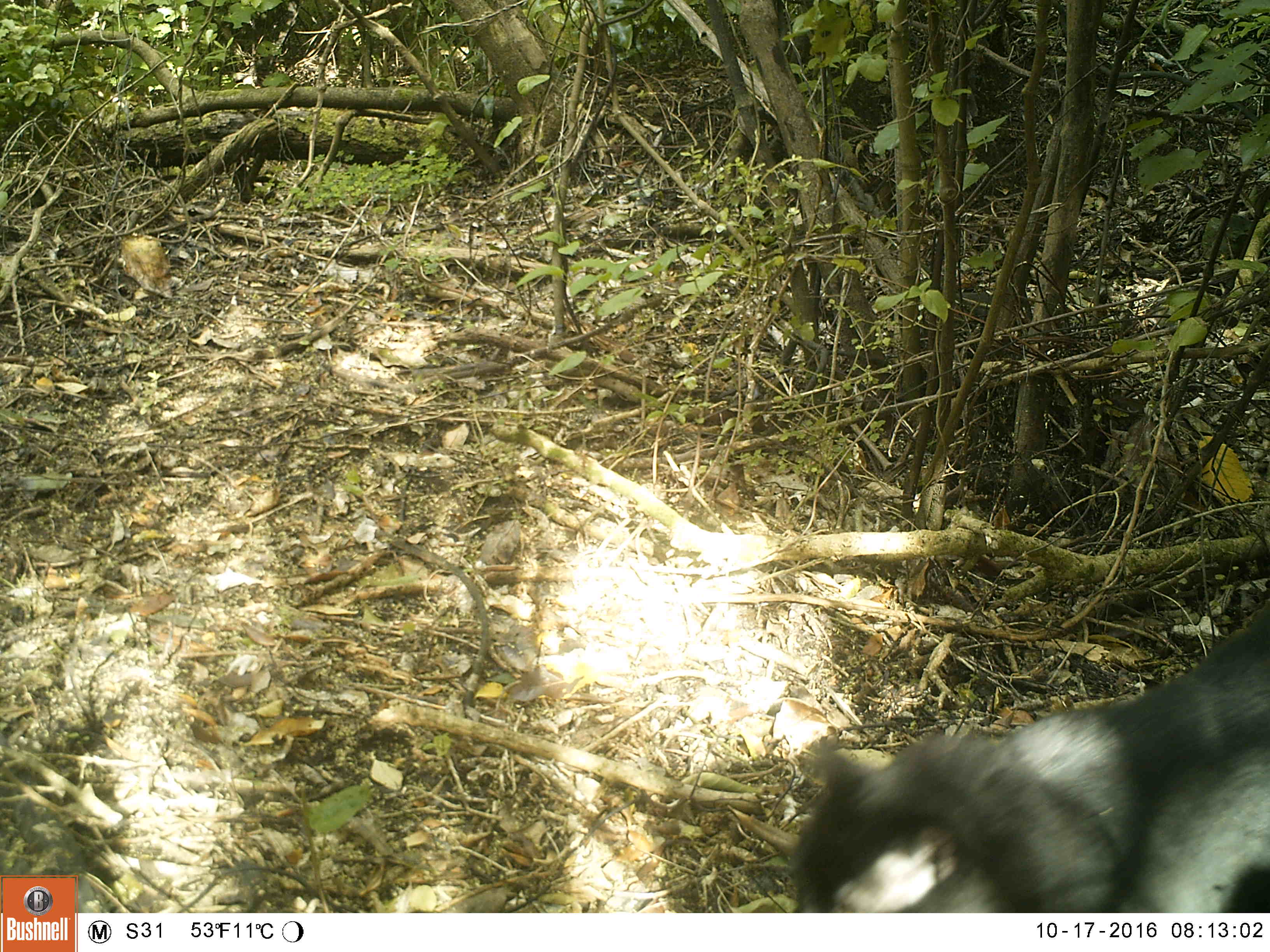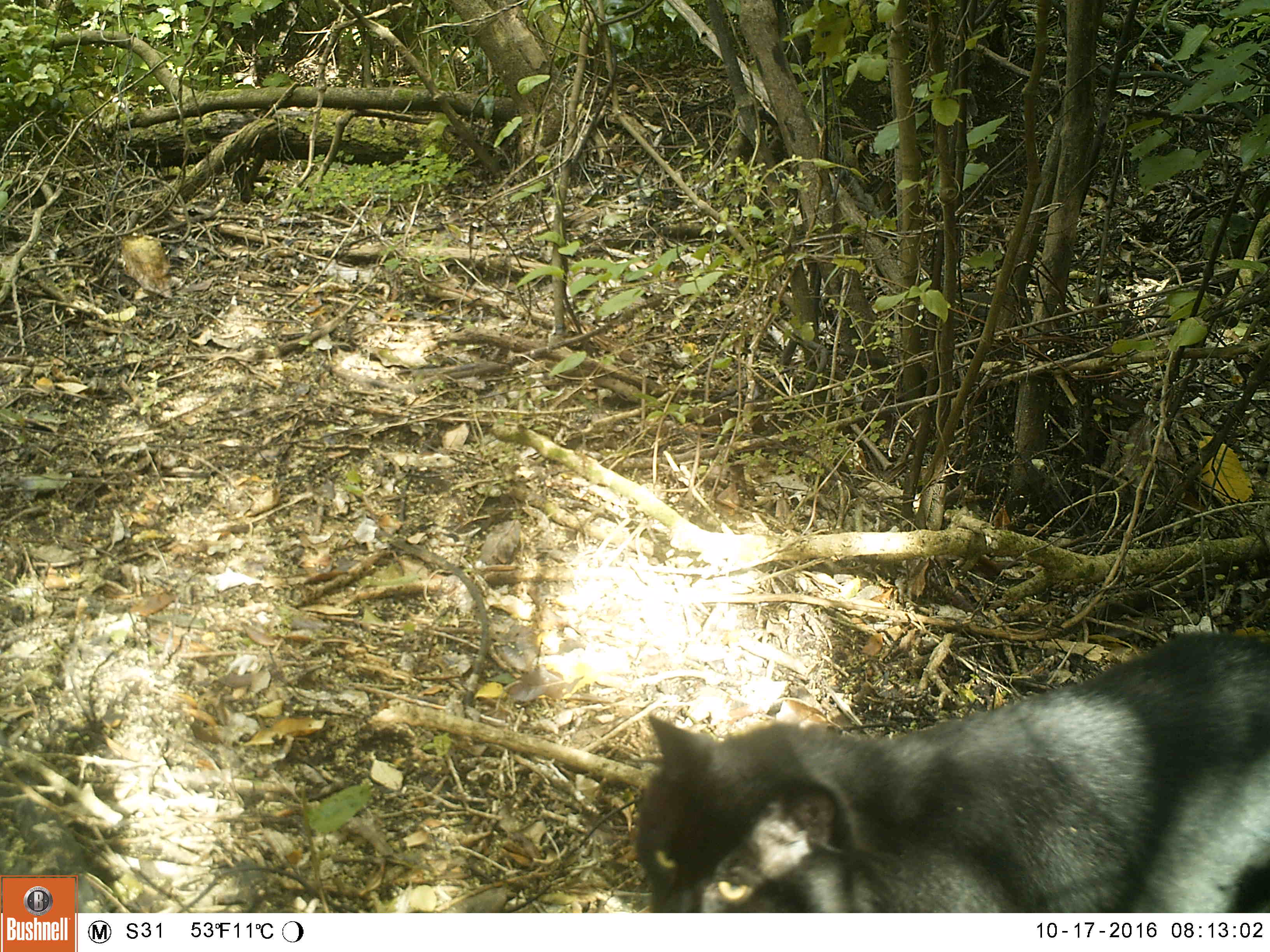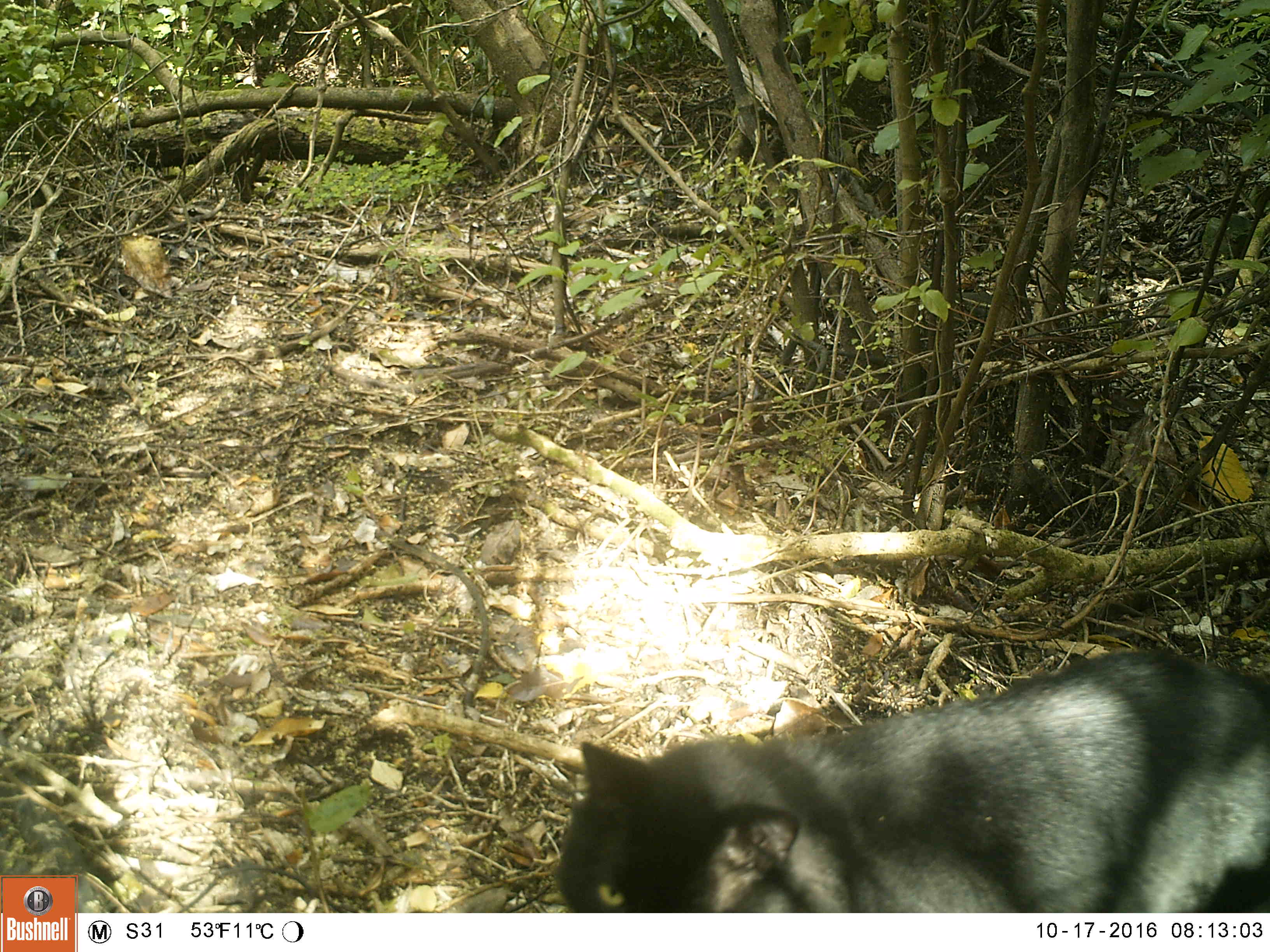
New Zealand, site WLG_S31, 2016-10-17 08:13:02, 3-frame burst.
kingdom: Animalia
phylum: Chordata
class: Mammalia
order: Carnivora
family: Felidae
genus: Felis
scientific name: Felis catus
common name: domestic cat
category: cat